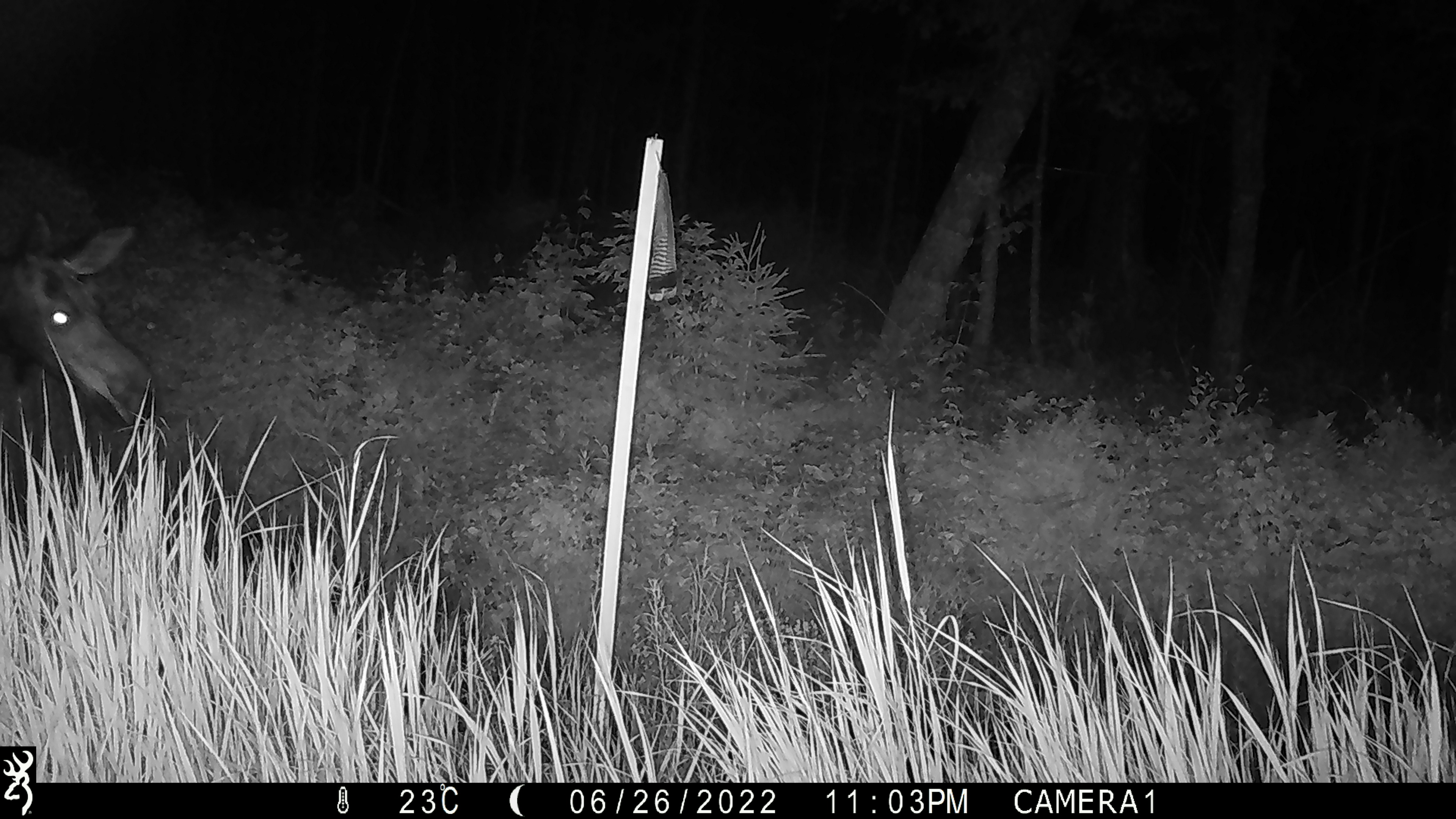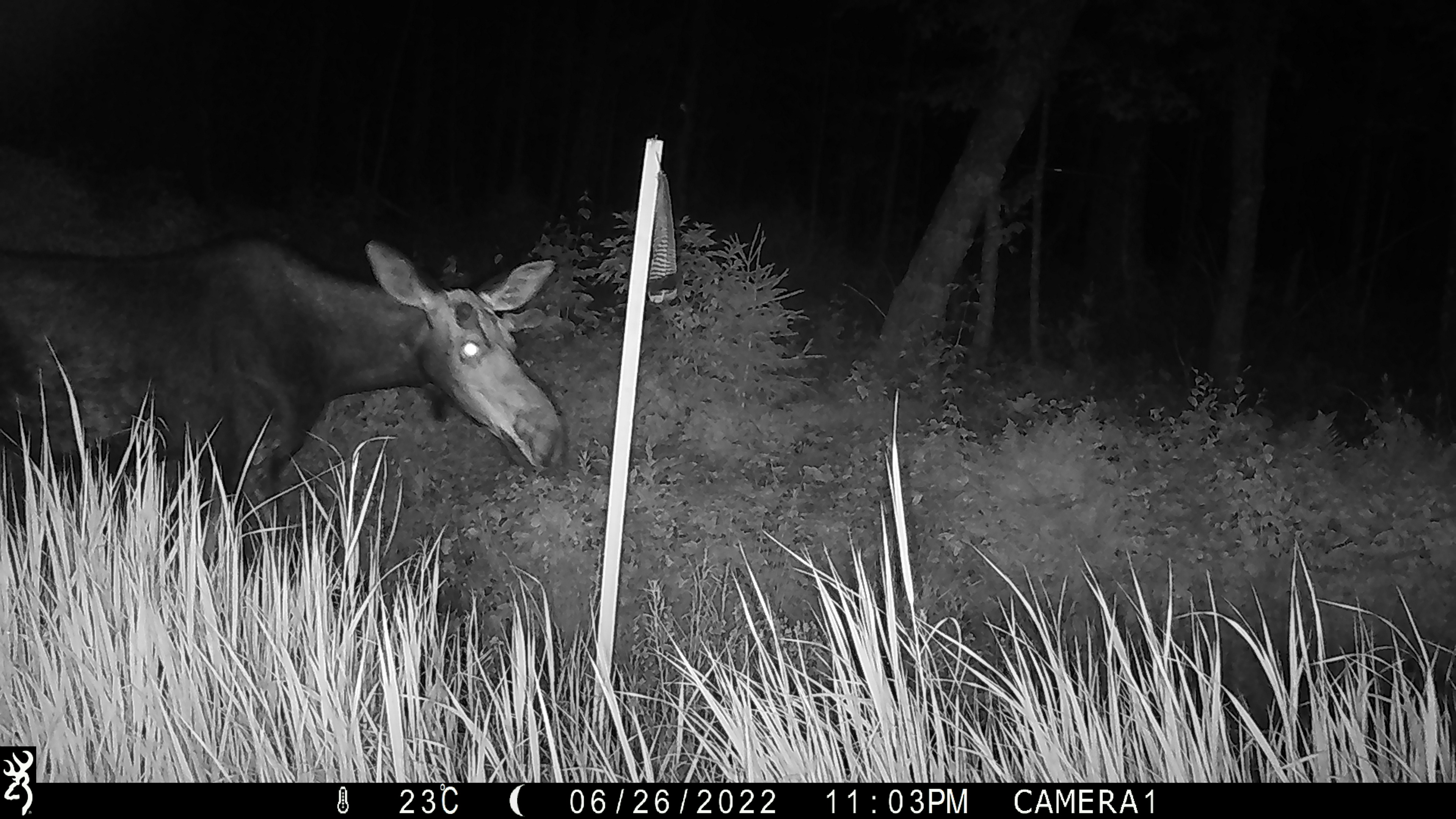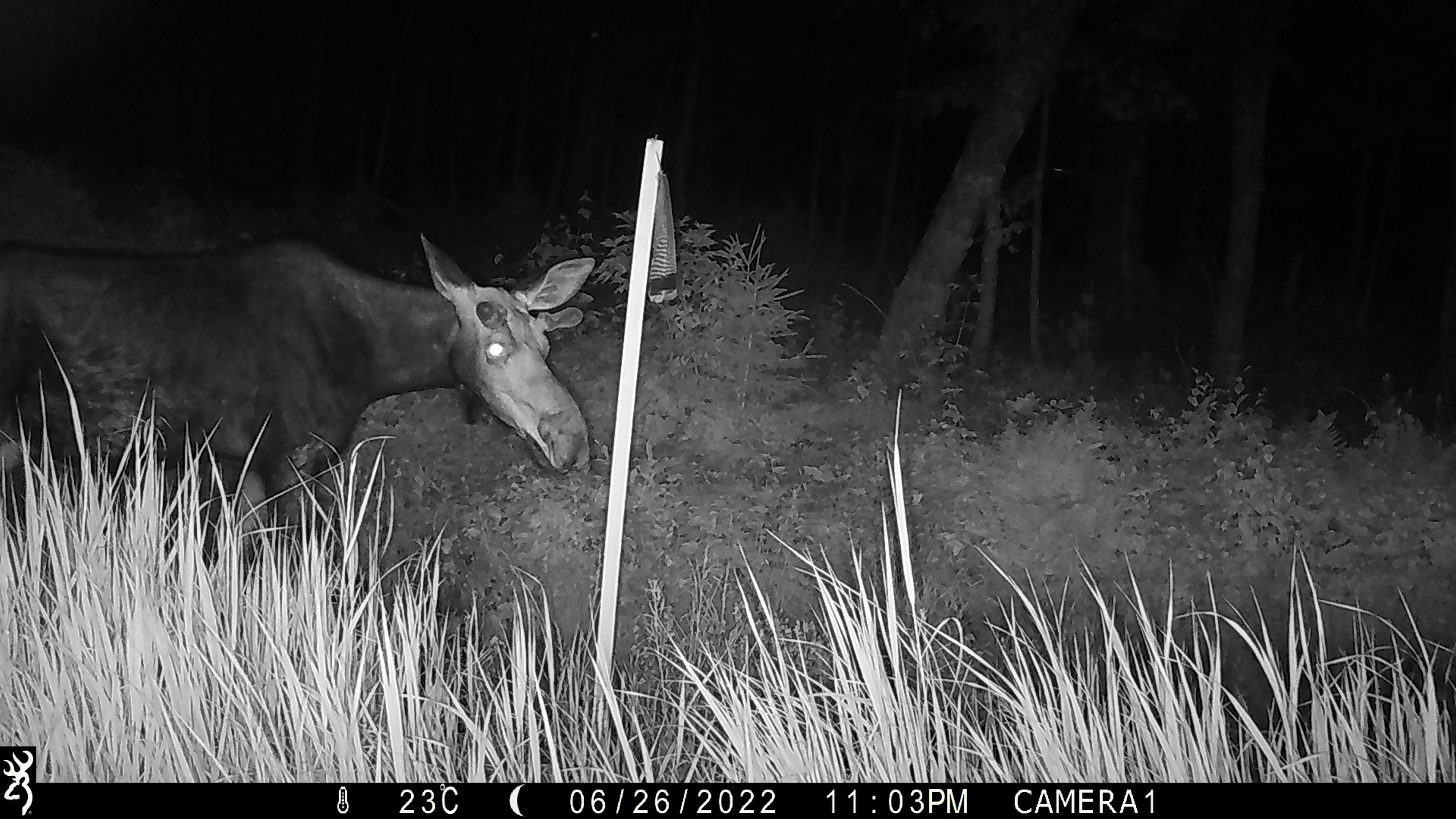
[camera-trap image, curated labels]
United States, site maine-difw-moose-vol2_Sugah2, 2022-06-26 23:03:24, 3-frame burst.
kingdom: Animalia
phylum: Chordata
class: Mammalia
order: Artiodactyla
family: Cervidae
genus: Odocoileus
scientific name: Odocoileus virginianus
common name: white-tailed deer